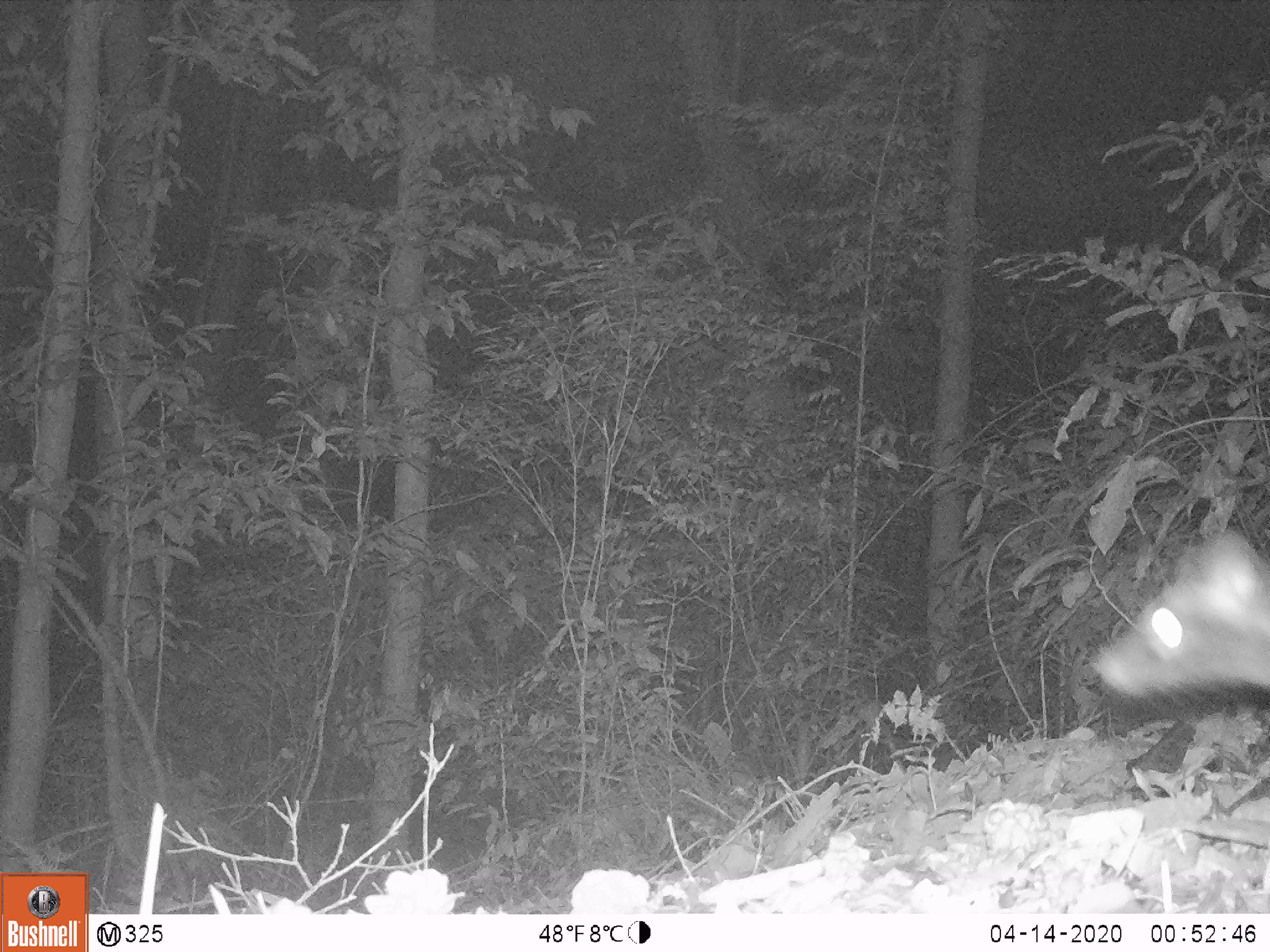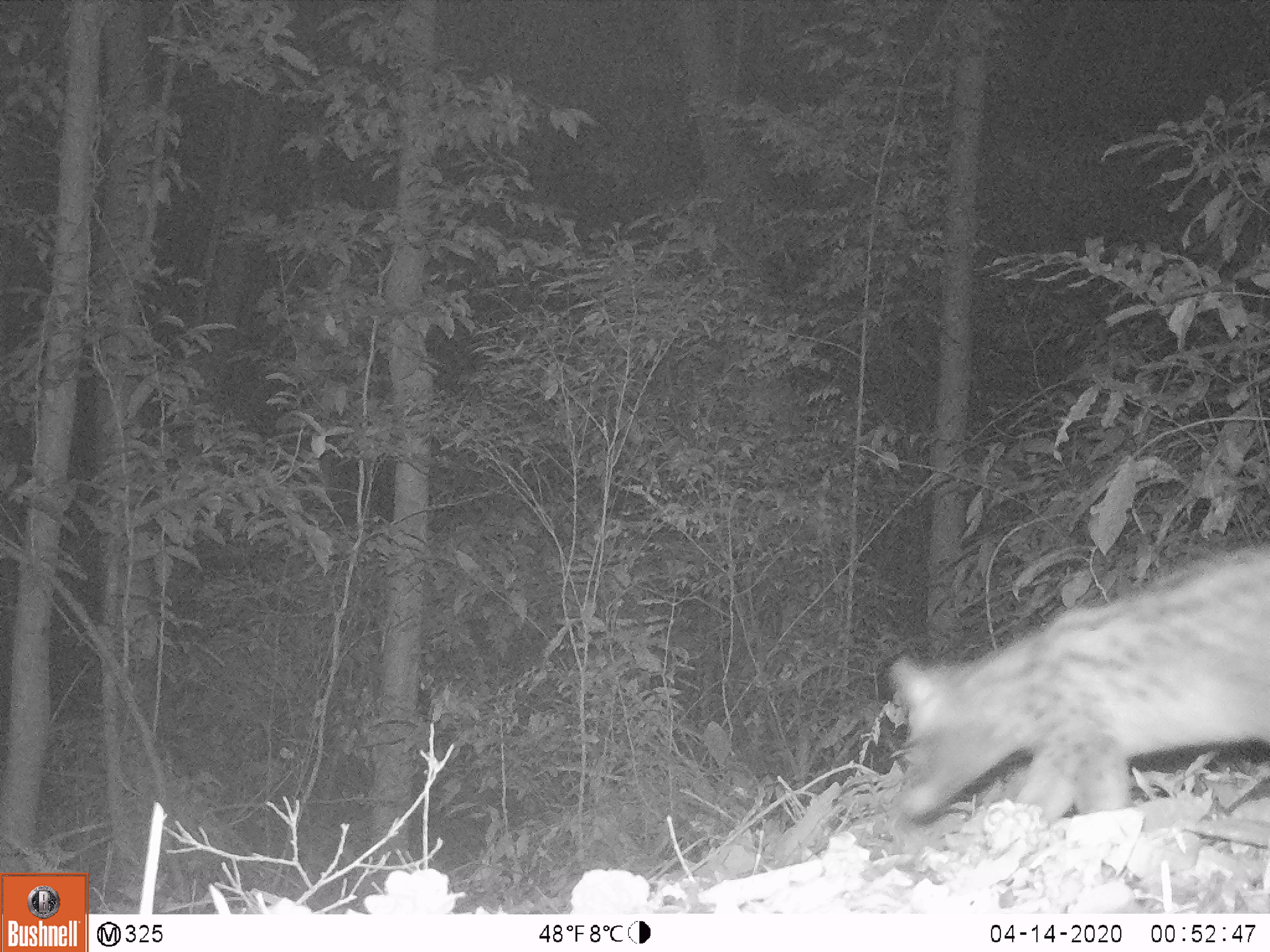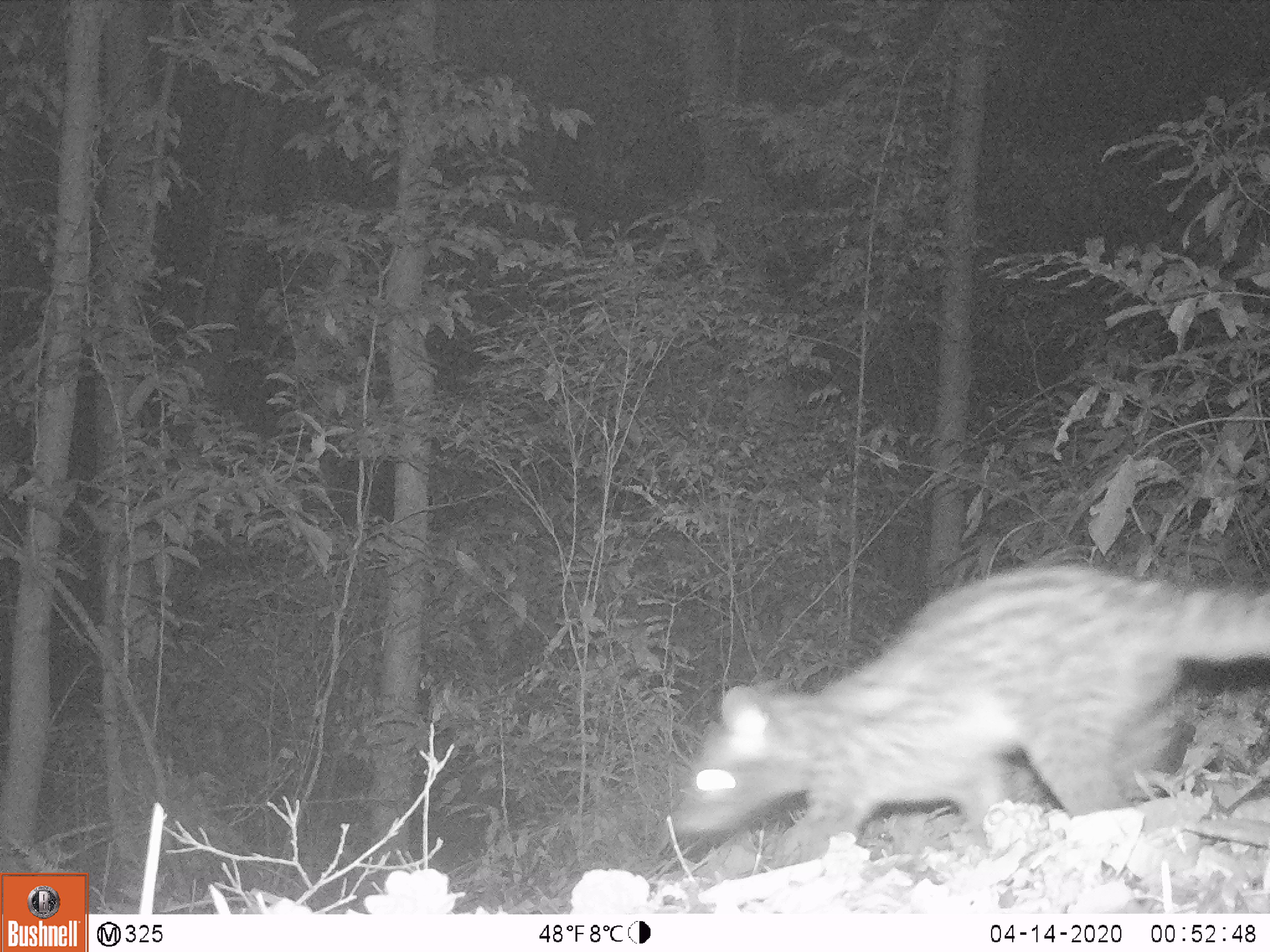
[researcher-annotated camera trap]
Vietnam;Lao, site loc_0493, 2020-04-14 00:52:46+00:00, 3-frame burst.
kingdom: Animalia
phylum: Chordata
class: Mammalia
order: Carnivora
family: Viverridae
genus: Paradoxurus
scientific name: Paradoxurus hermaphroditus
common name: common palm civet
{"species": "common palm civet (Paradoxurus hermaphroditus)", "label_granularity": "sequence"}